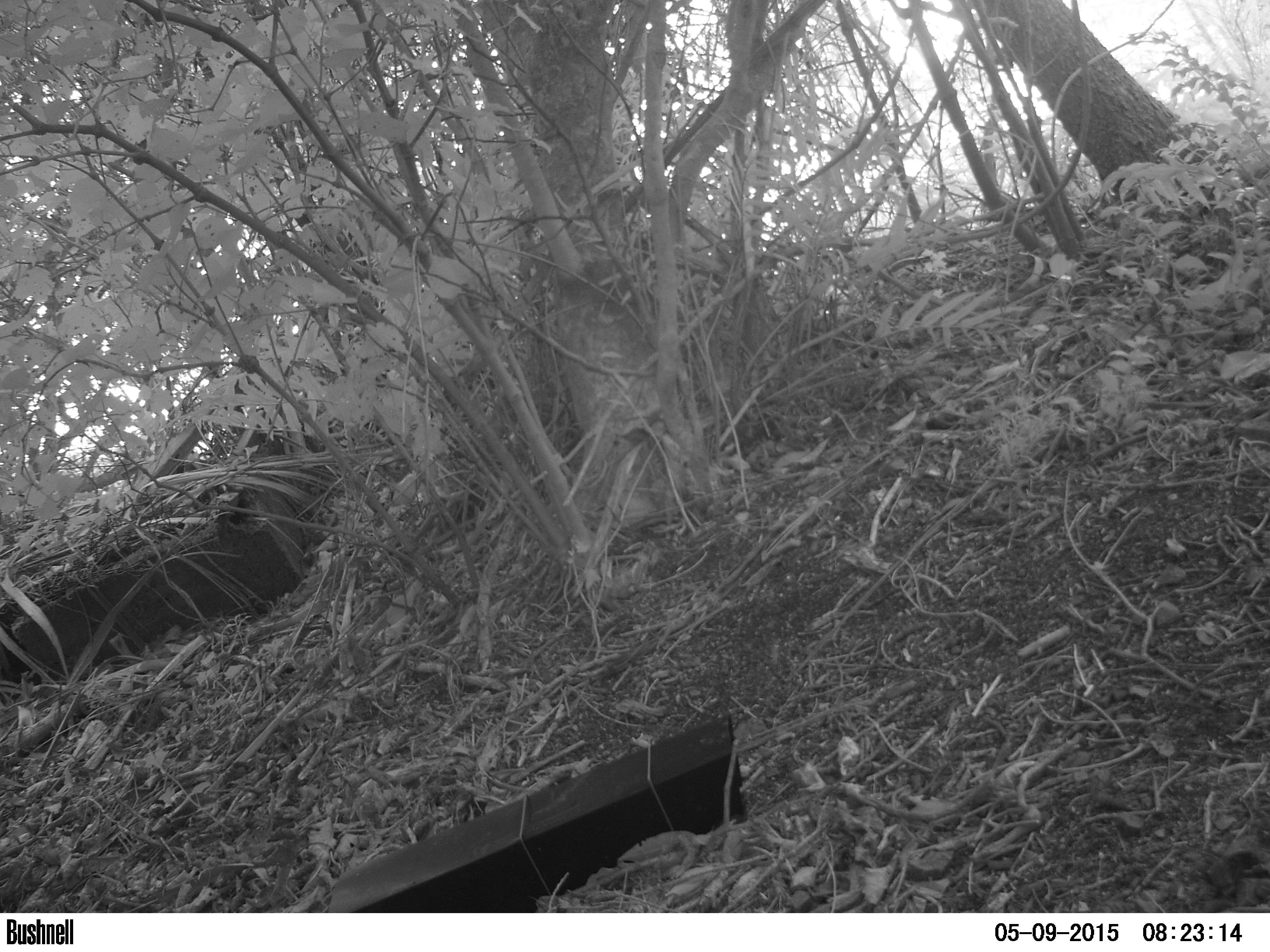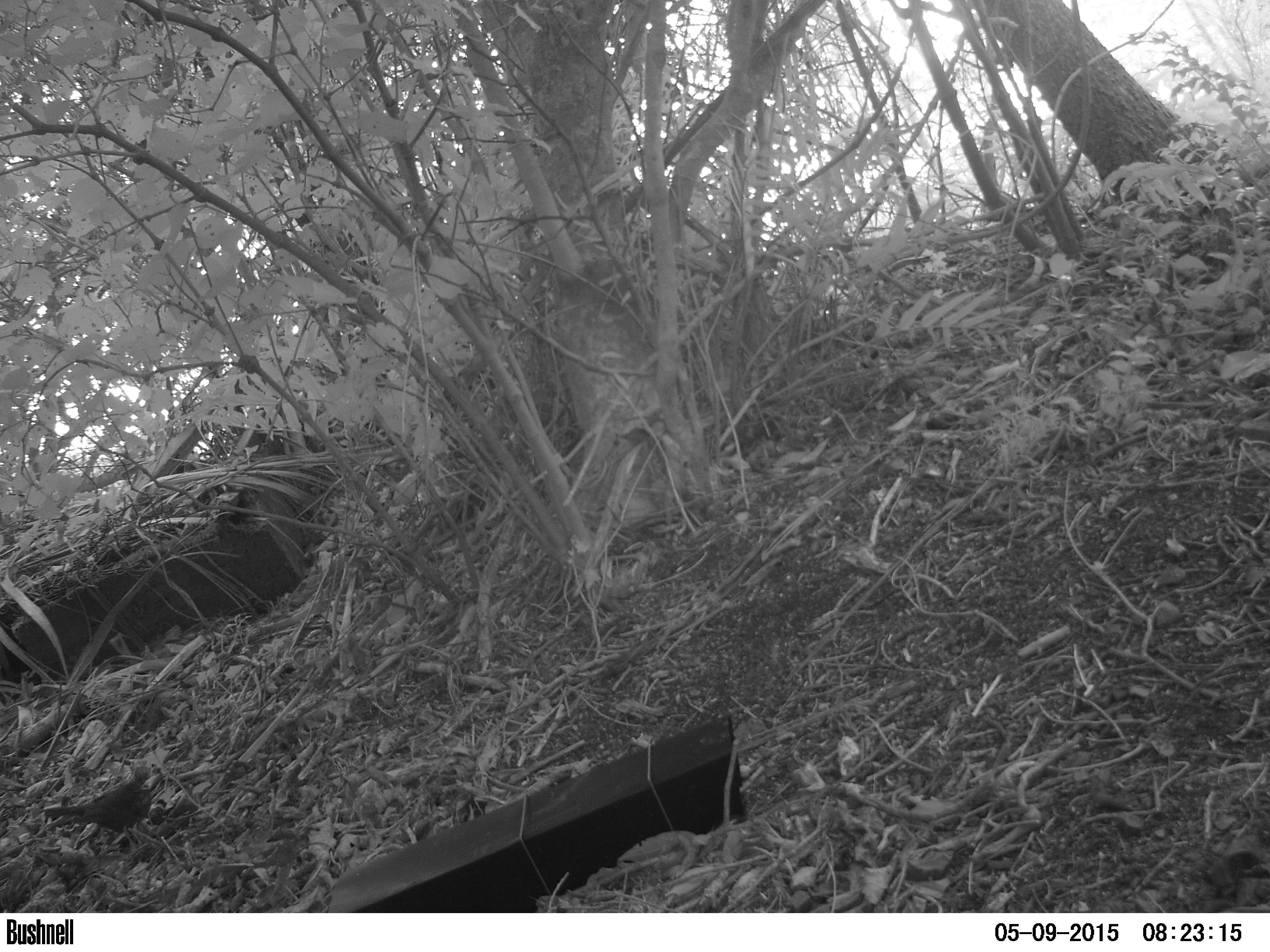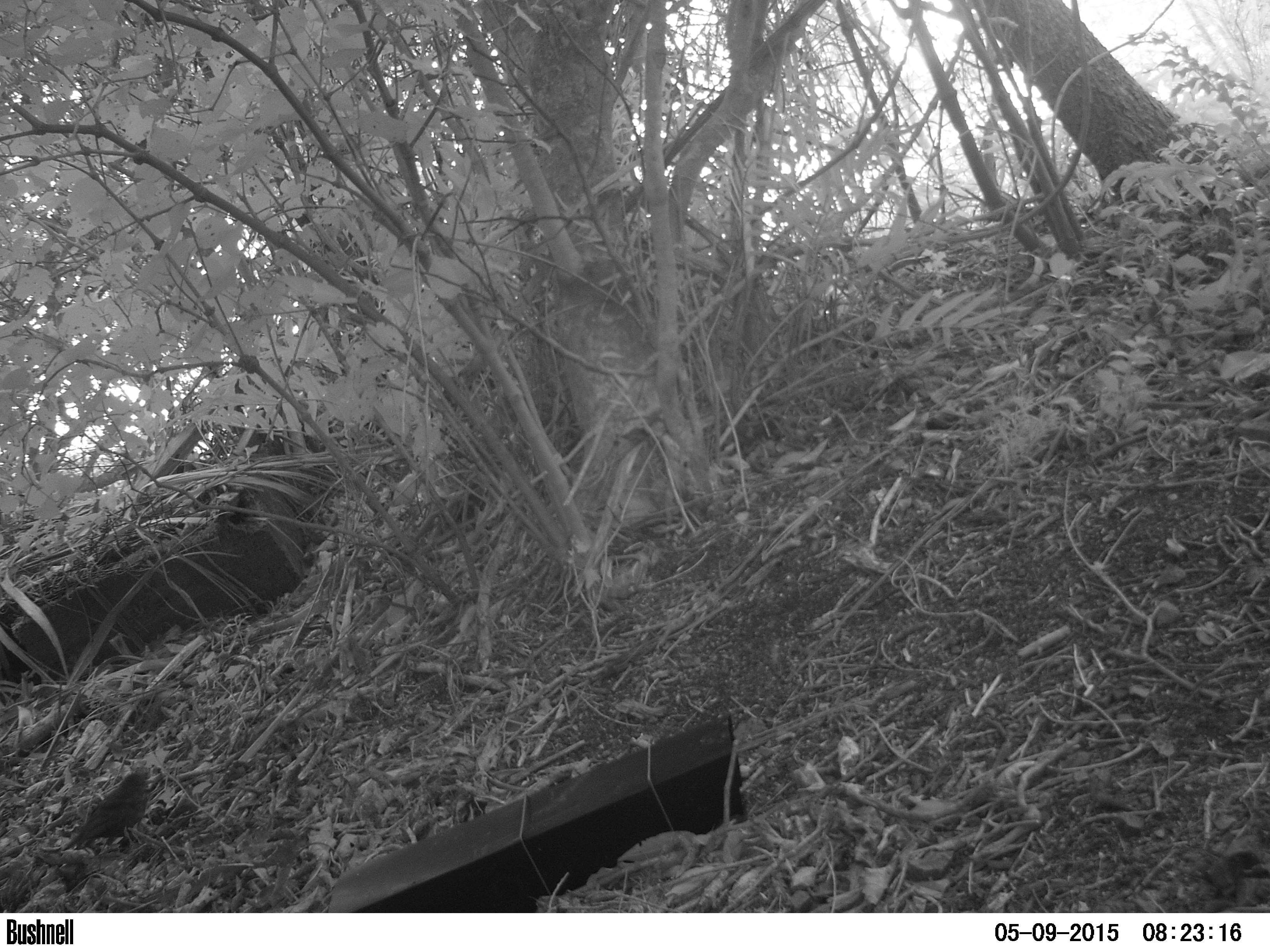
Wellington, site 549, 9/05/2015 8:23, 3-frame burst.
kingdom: Animalia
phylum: Chordata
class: Aves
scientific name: Aves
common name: bird